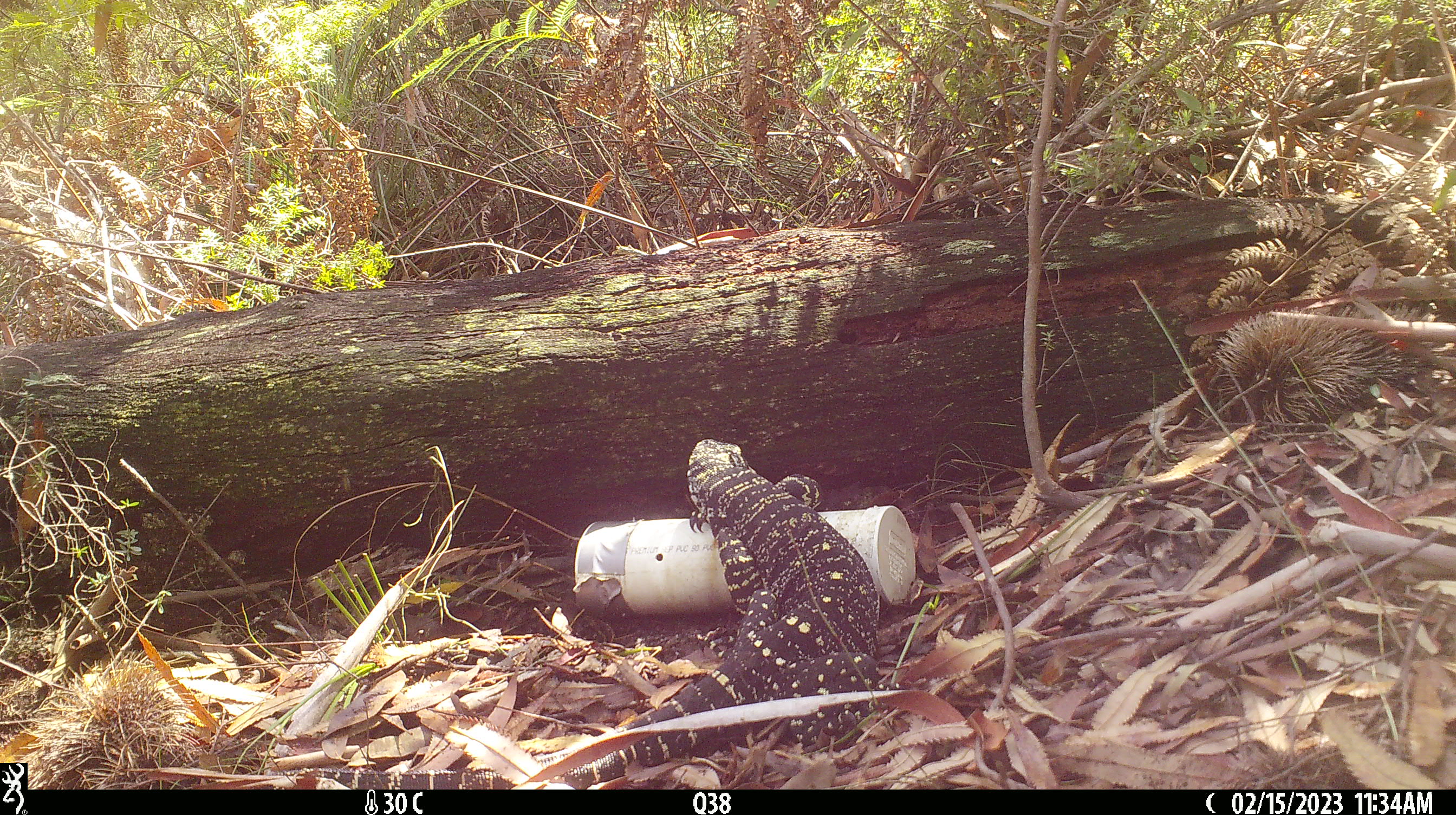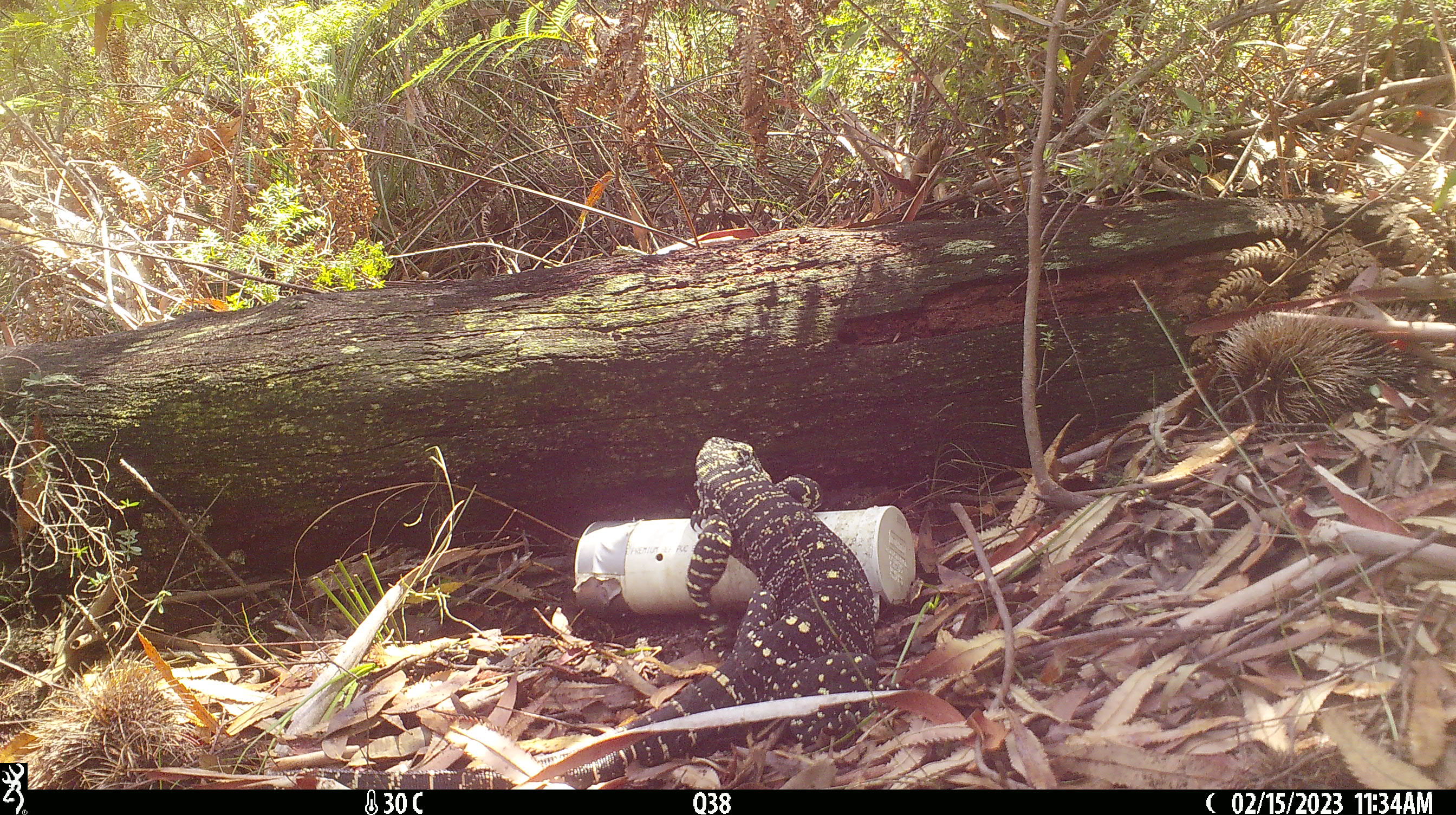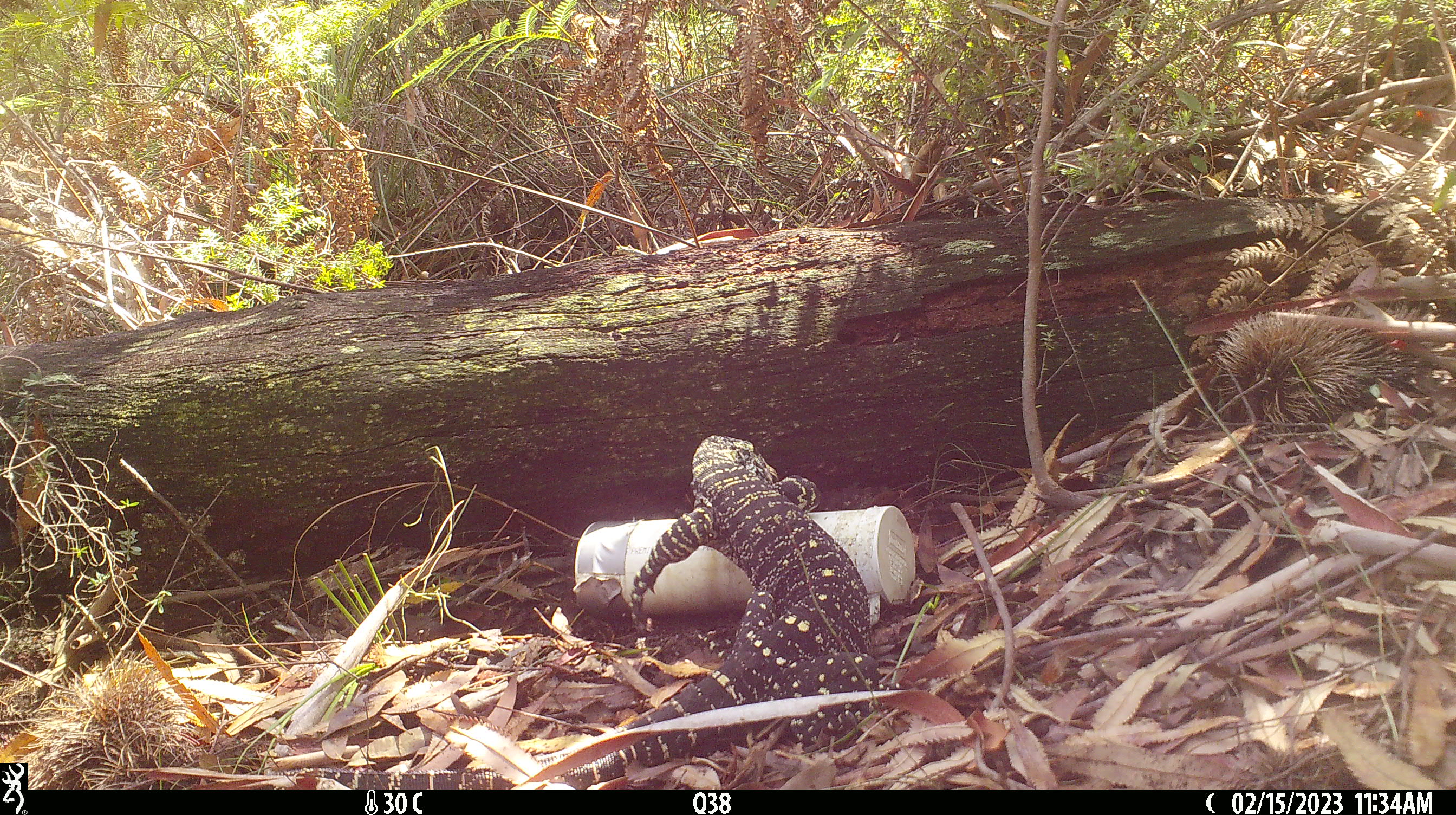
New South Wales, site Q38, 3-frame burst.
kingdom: Animalia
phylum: Chordata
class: Reptilia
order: Squamata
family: Varanidae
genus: Varanus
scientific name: Varanus varius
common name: lace monitor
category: goanna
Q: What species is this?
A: Goanna (lace monitor) (Varanus varius).